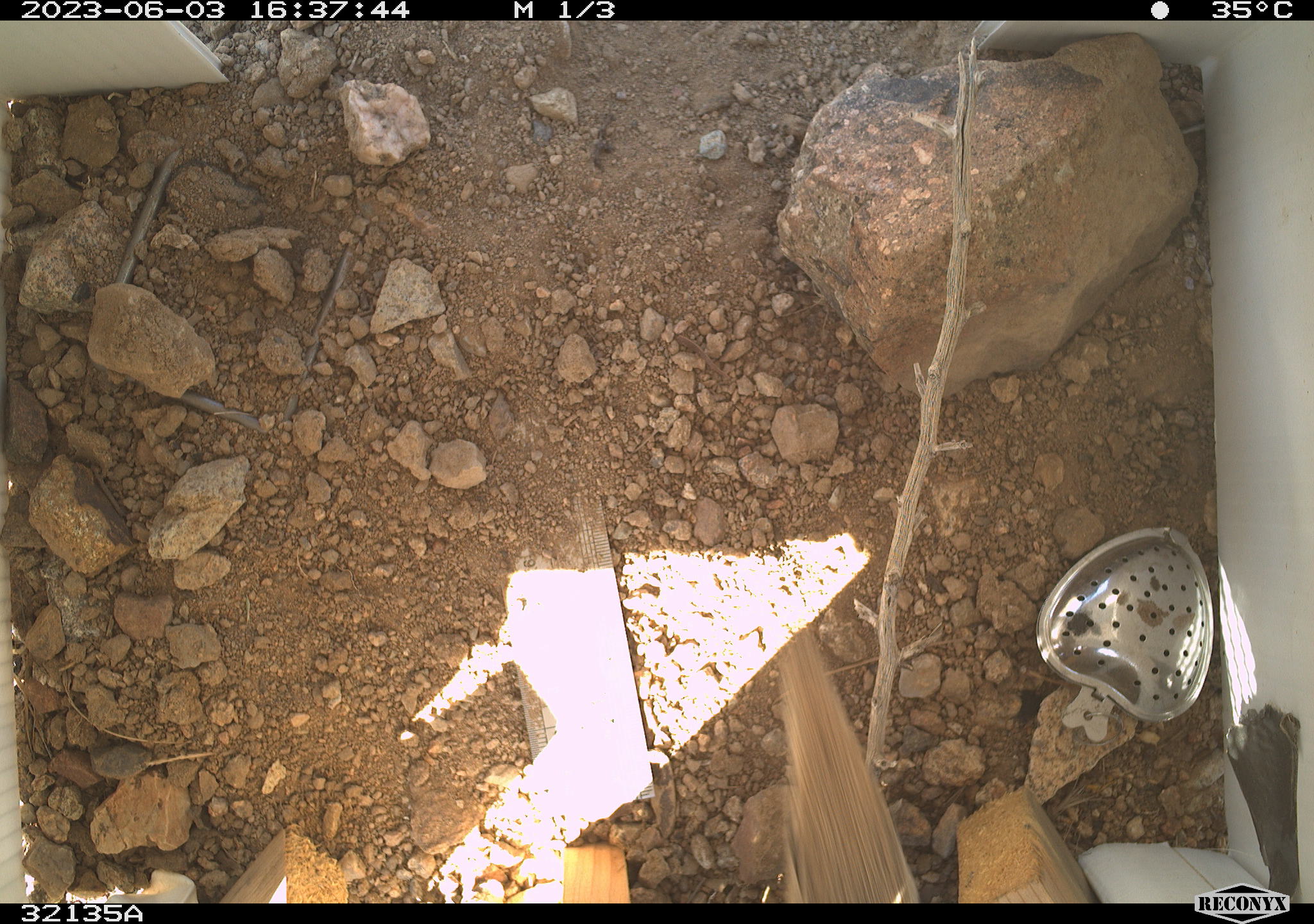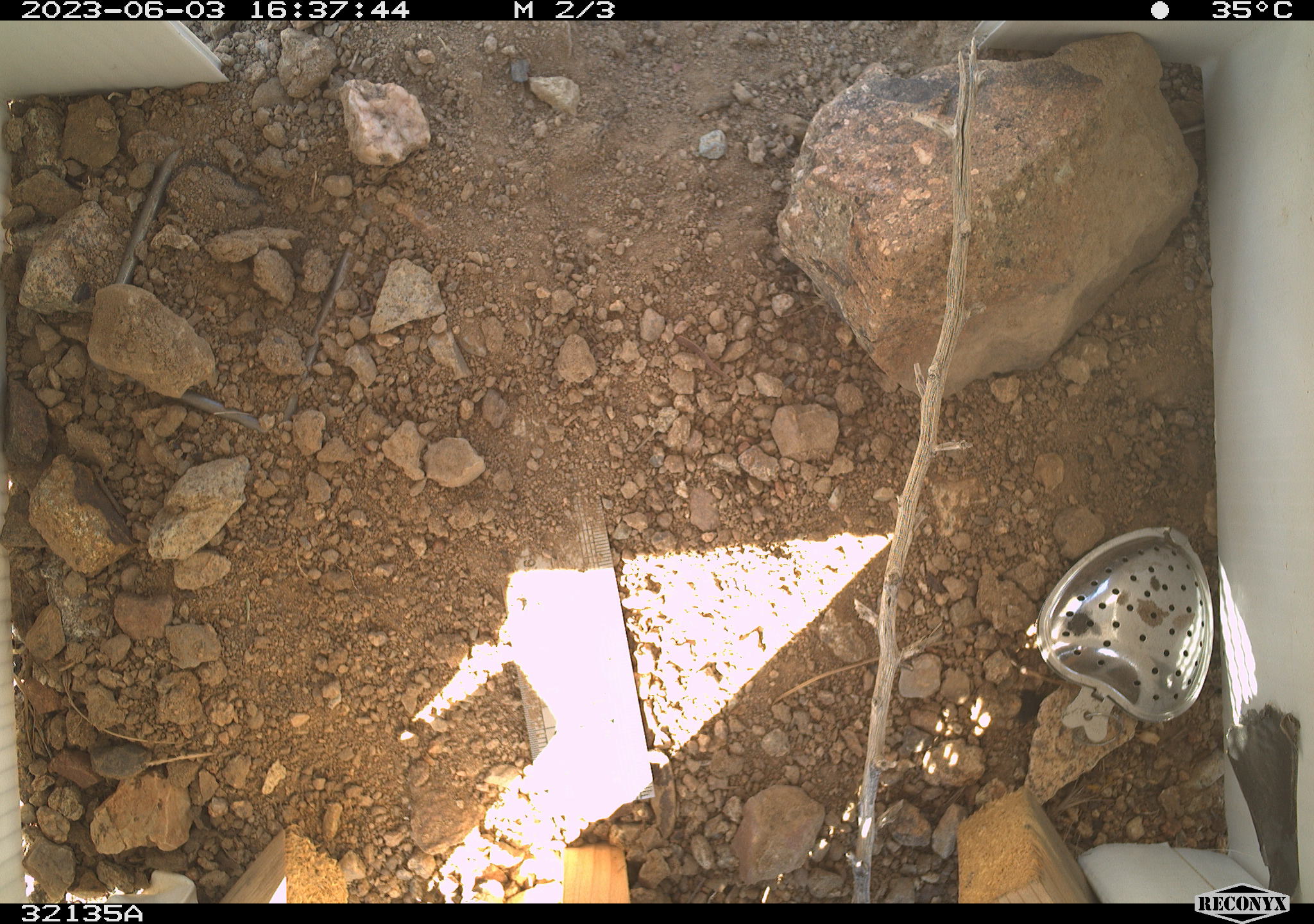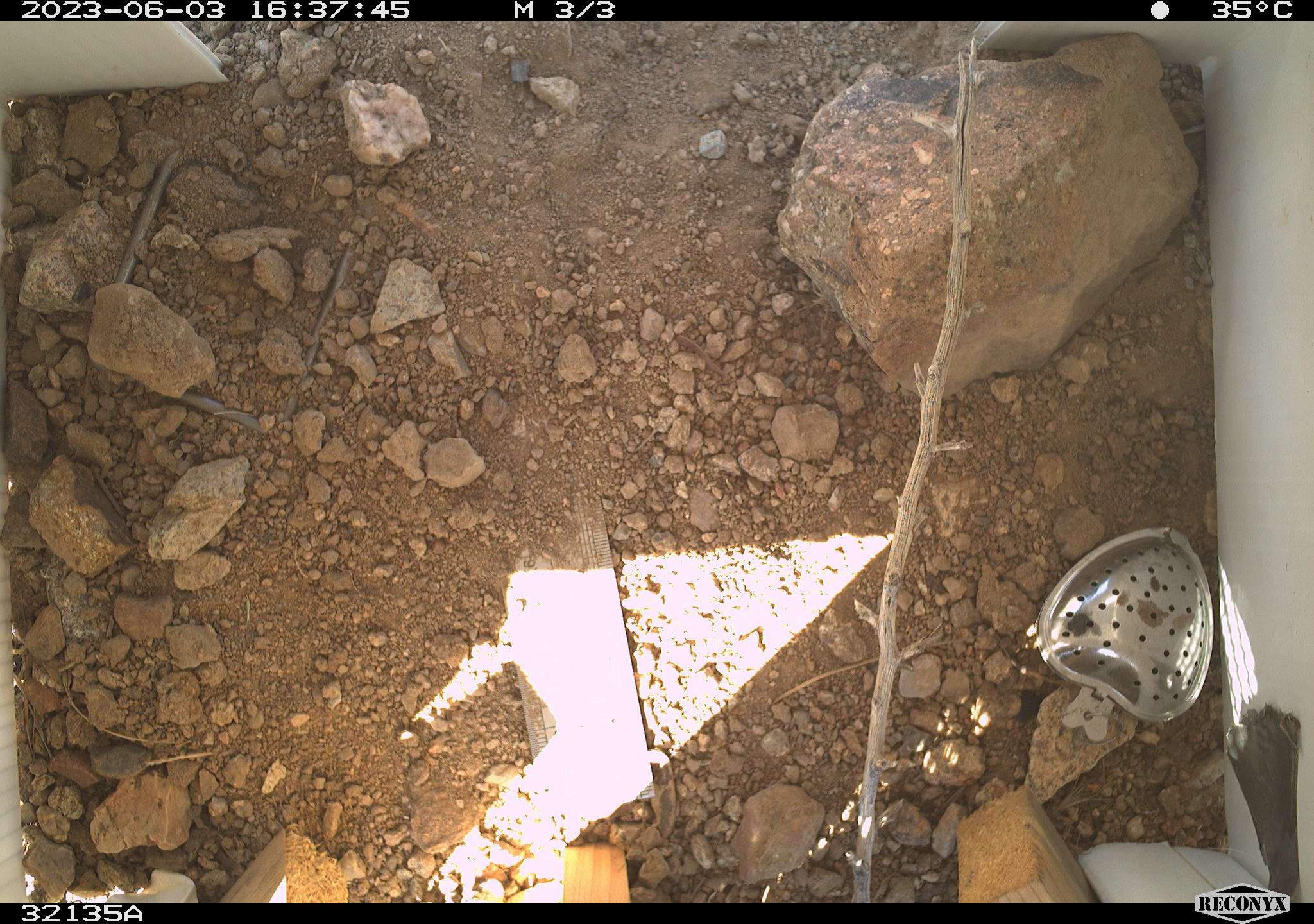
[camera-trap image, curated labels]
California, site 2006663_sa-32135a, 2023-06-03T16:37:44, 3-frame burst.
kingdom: Animalia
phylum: Chordata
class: Mammalia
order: Rodentia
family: Sciuridae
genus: Ammospermophilus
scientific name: Ammospermophilus leucurus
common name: white-tailed antelope squirrel